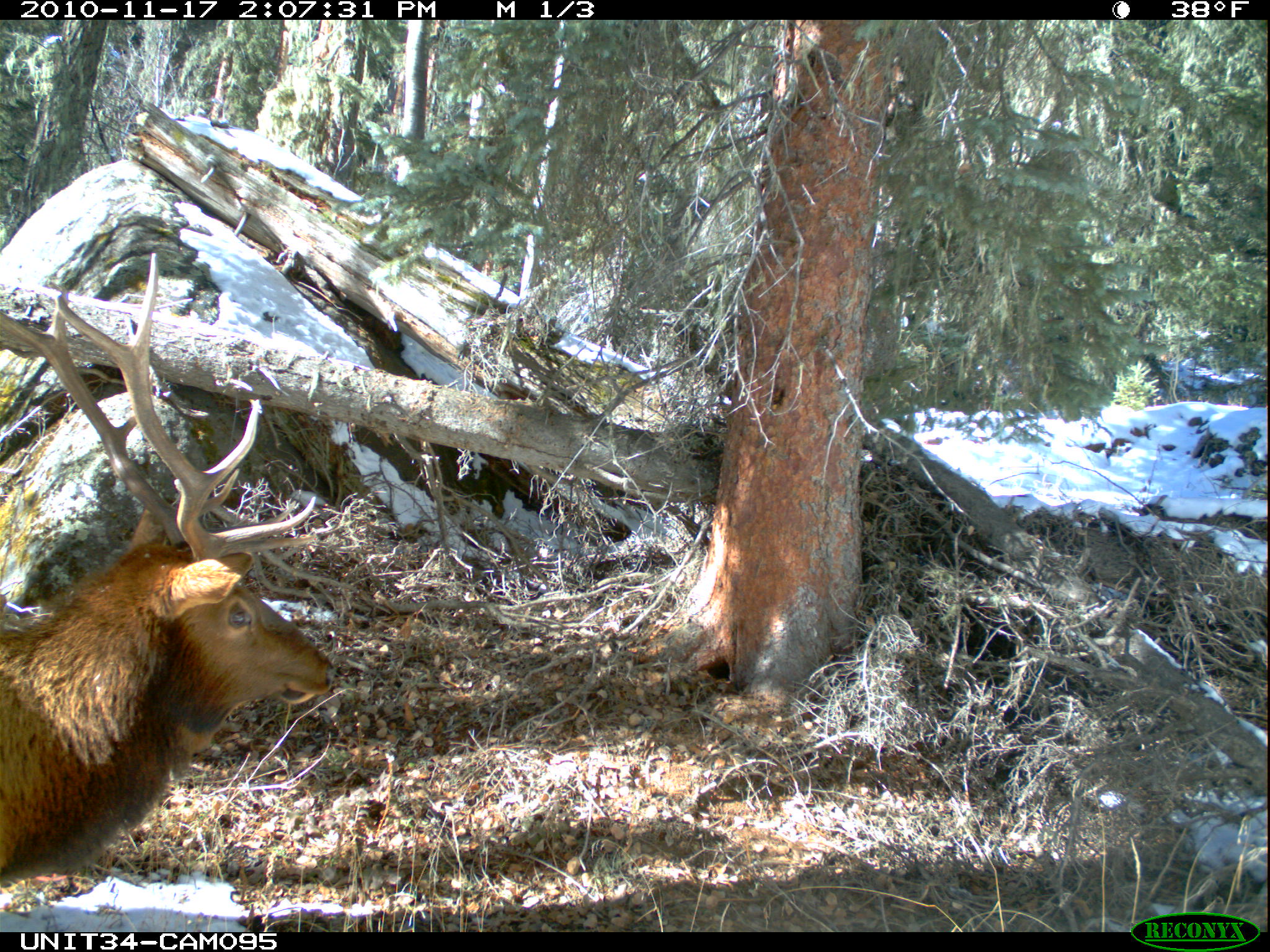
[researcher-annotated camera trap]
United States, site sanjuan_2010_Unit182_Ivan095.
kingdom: Animalia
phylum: Chordata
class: Mammalia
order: Artiodactyla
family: Cervidae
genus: Cervus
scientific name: Cervus elaphus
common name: red deer